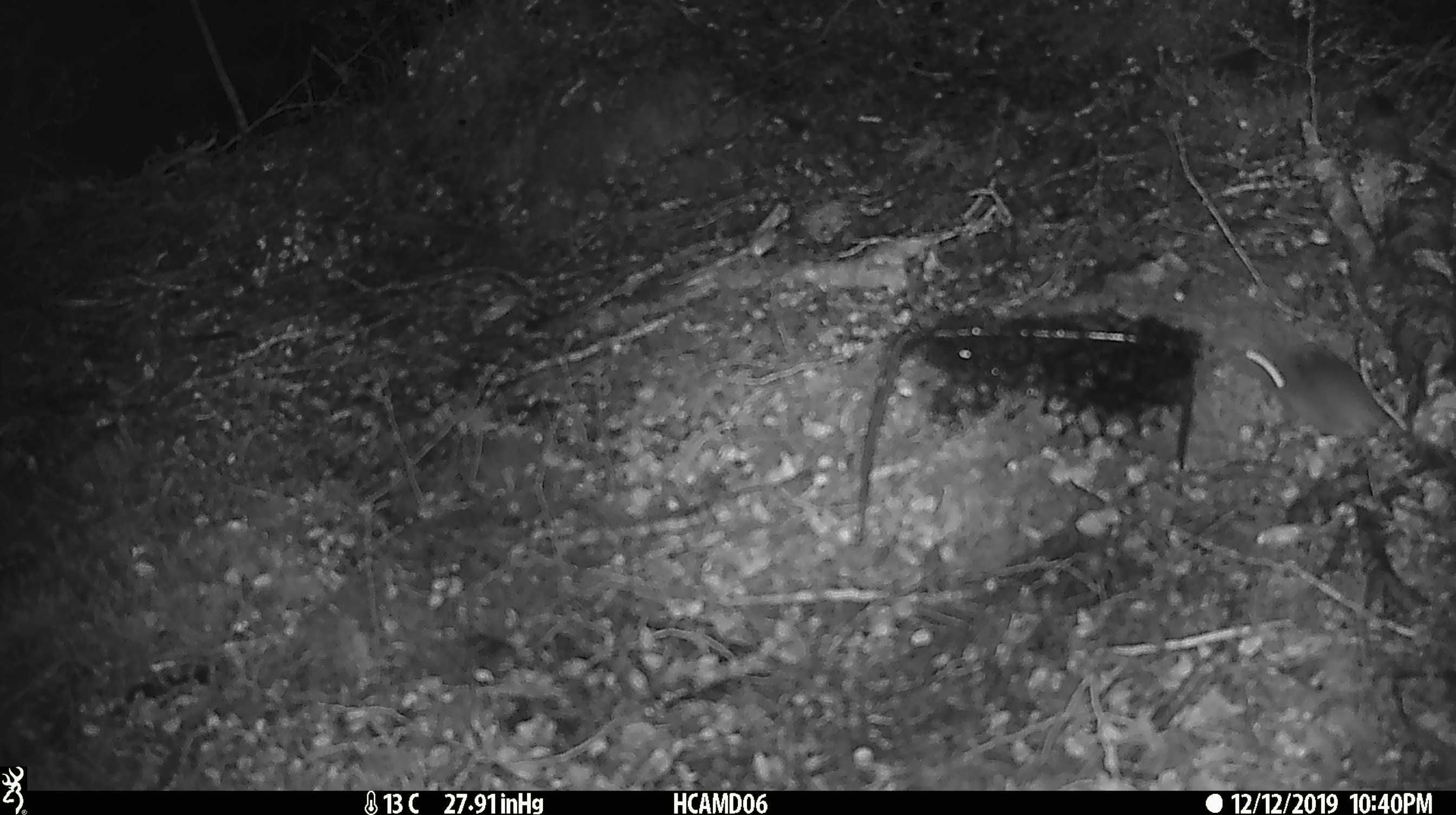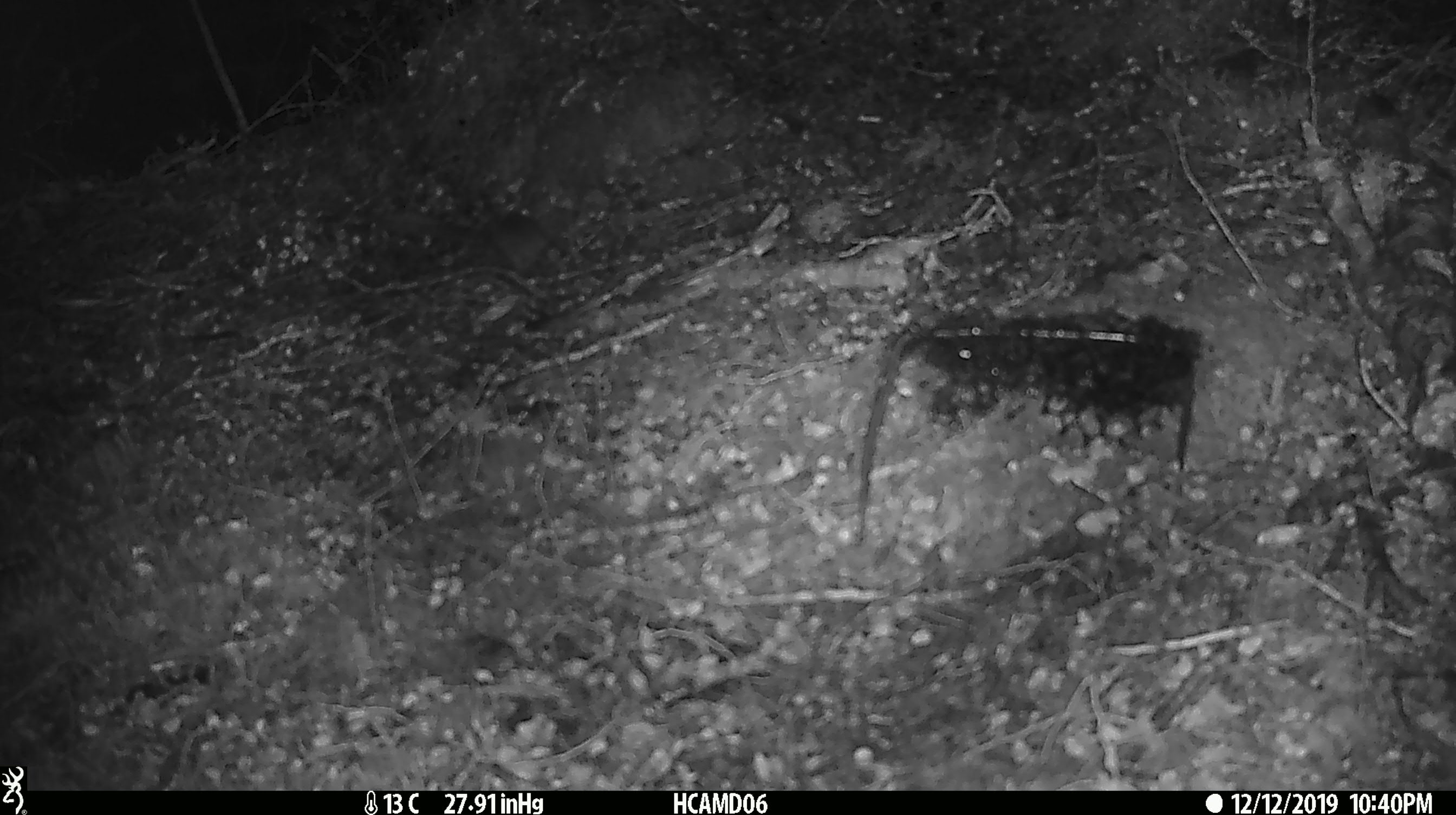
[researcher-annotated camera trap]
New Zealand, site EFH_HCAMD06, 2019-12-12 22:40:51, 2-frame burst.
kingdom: Animalia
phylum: Chordata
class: Mammalia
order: Rodentia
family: Muridae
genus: Mus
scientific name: Mus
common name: mouse